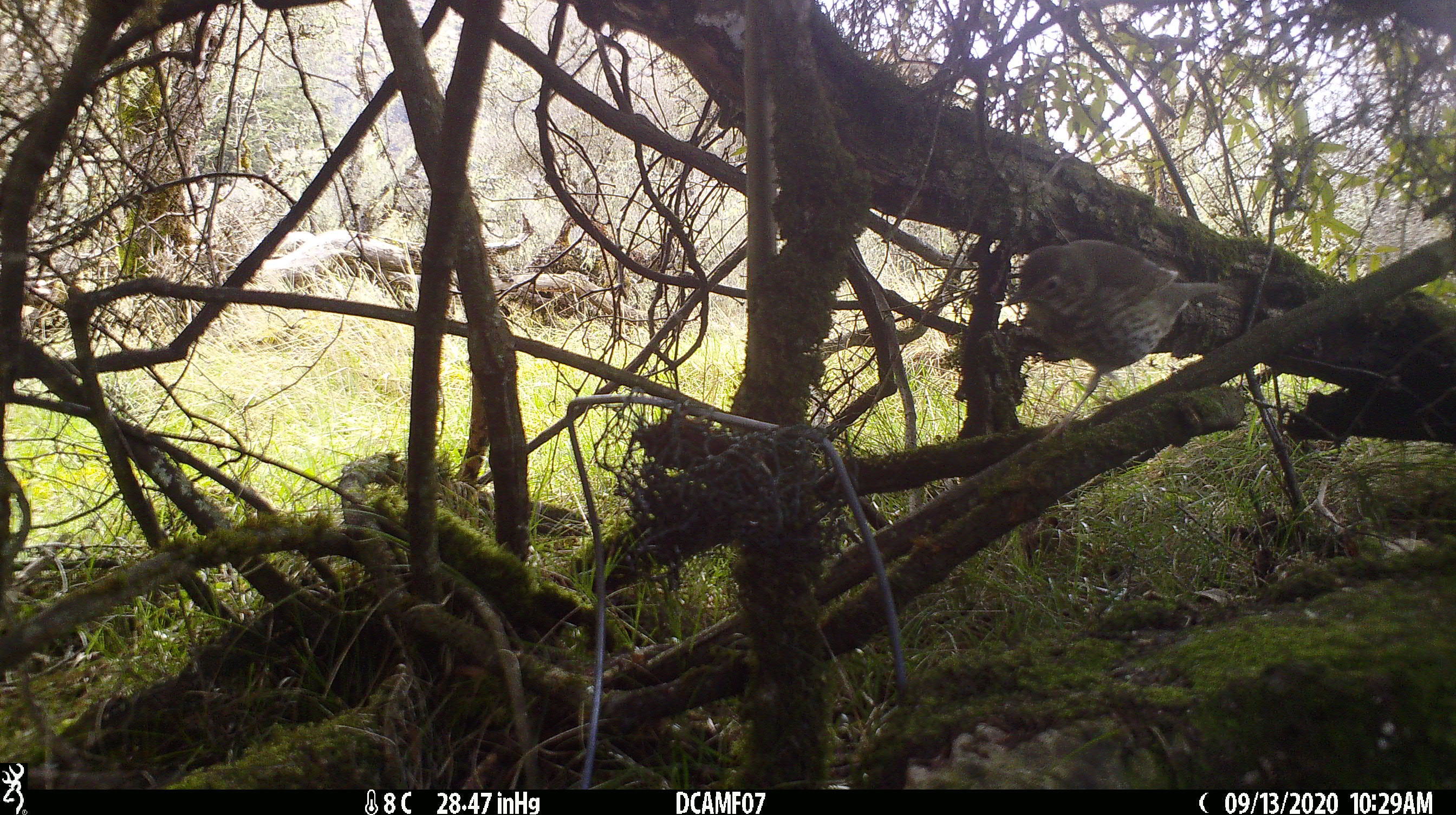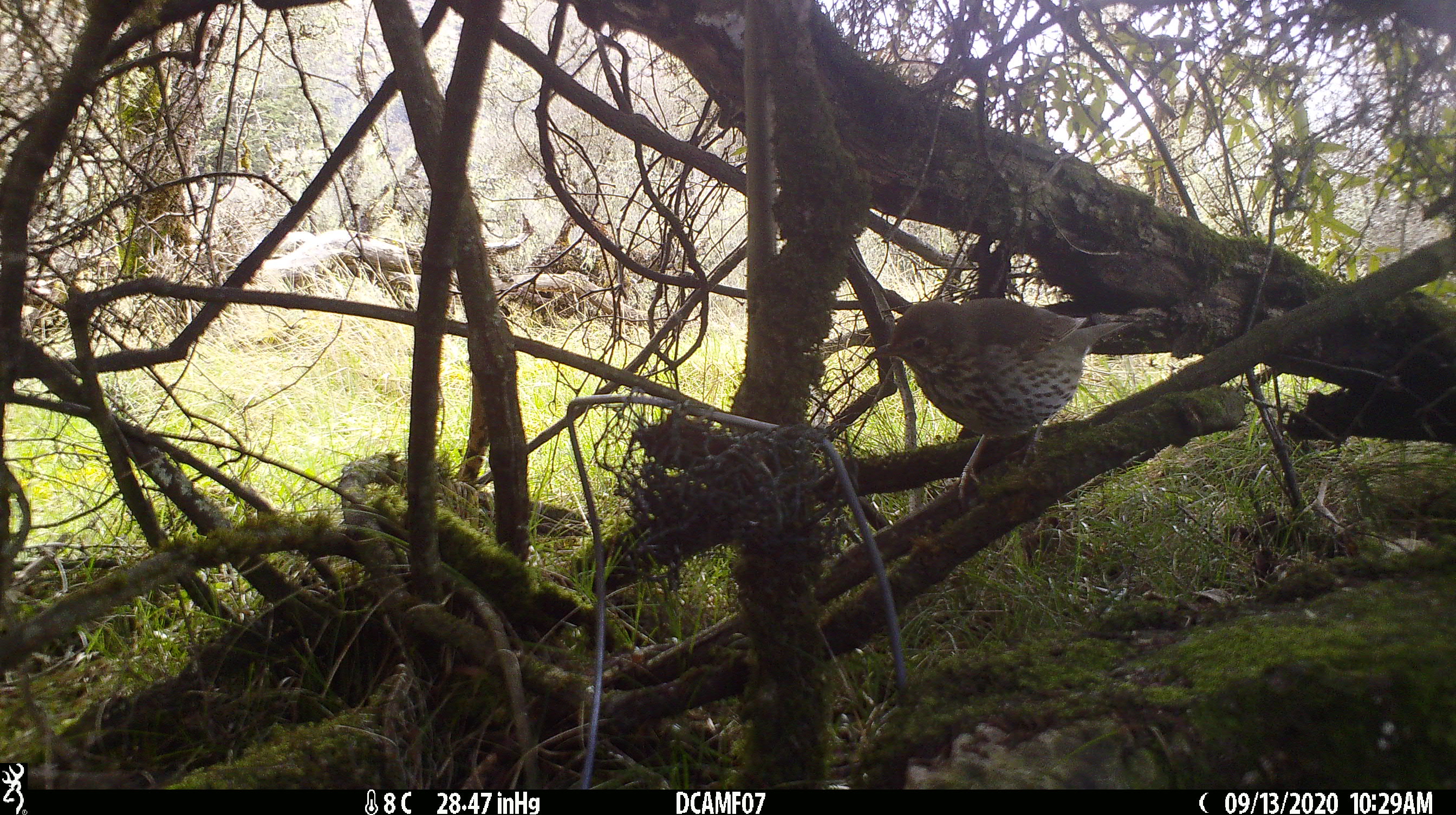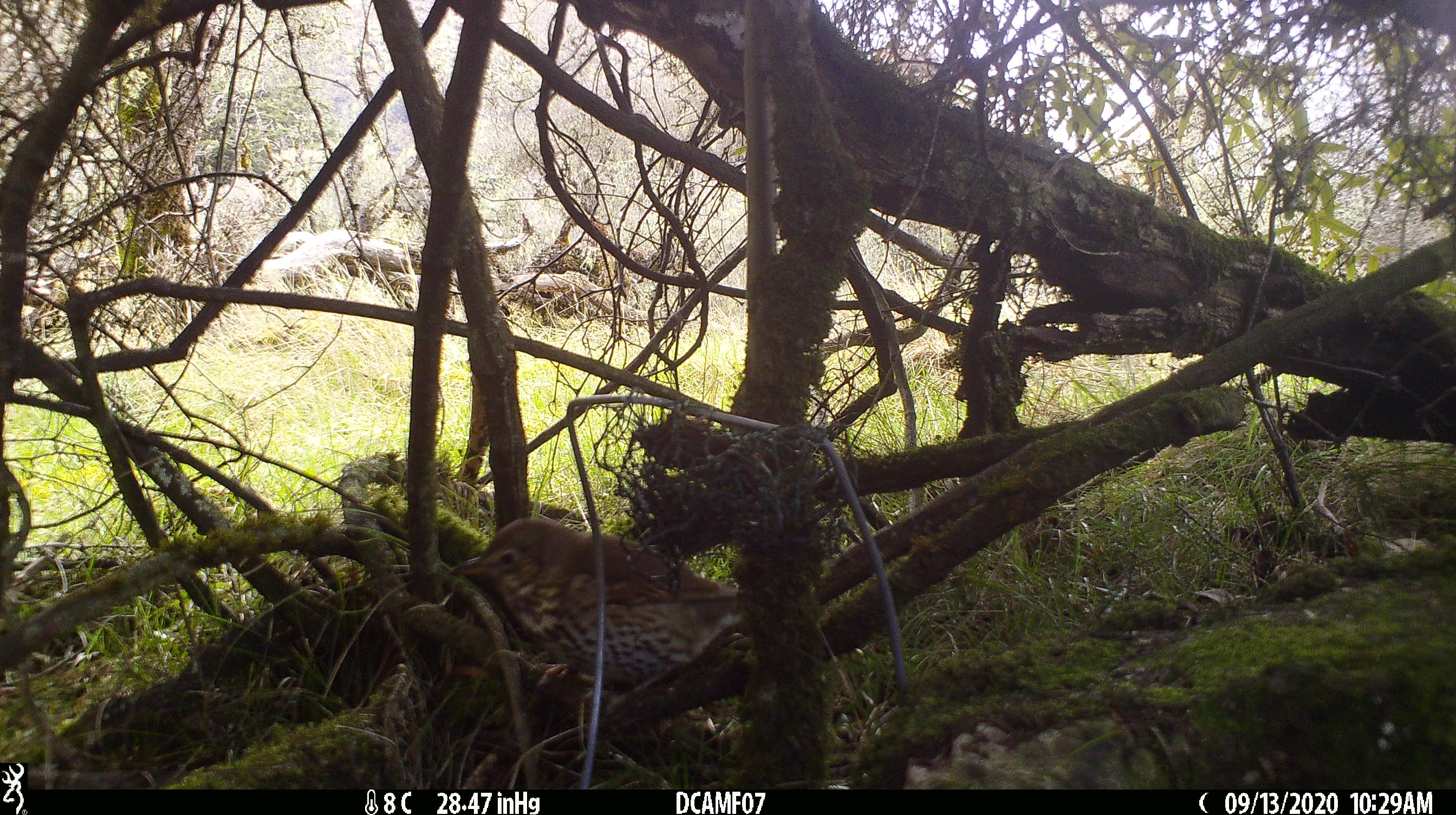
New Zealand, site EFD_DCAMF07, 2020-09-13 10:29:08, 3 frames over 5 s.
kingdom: Animalia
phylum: Chordata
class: Aves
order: Passeriformes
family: Turdidae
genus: Turdus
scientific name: Turdus philomelos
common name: song thrush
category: thrush